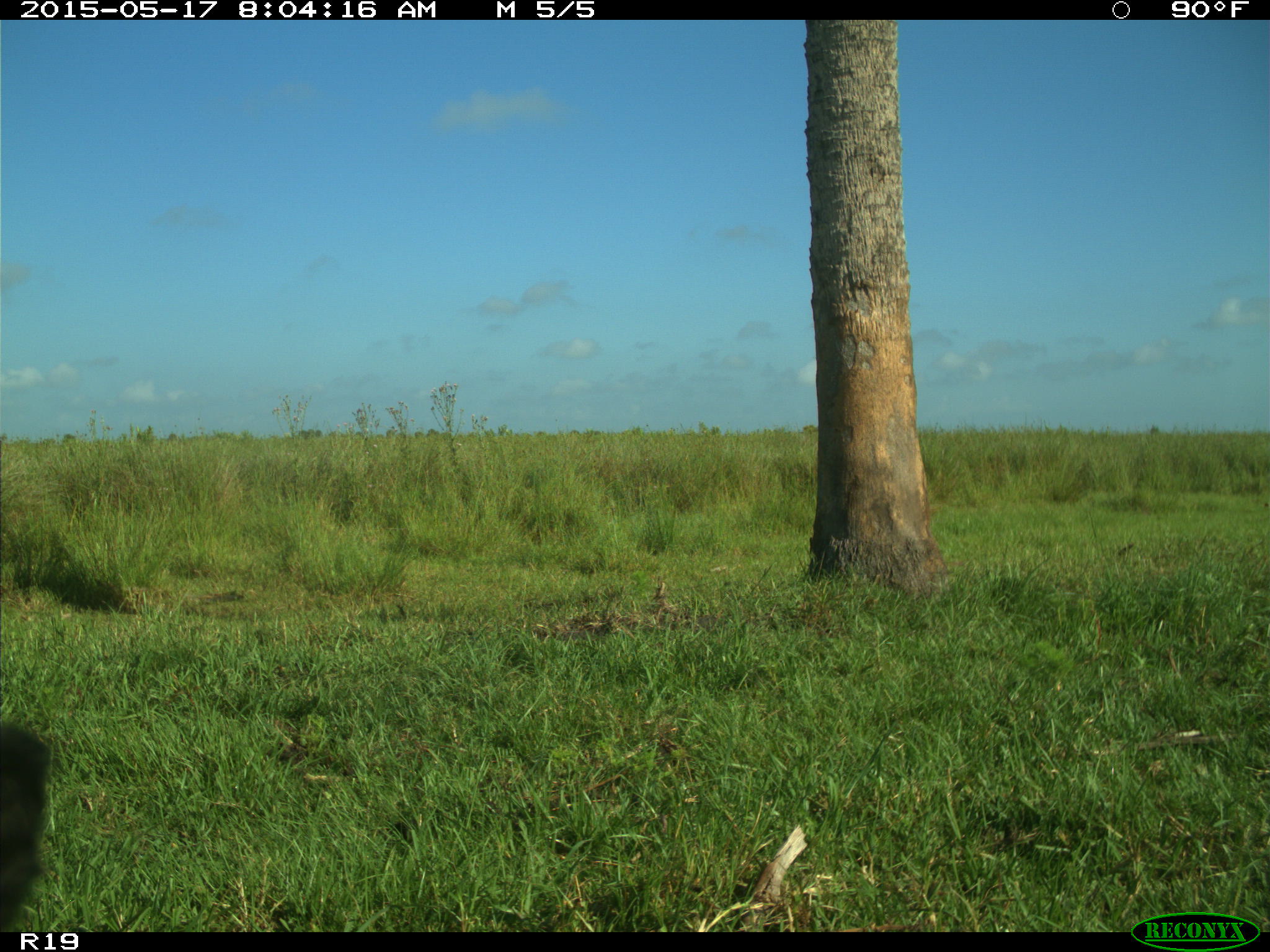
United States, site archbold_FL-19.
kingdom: Animalia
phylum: Chordata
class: Mammalia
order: Artiodactyla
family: Bovidae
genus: Bos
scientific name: Bos taurus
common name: domestic cow